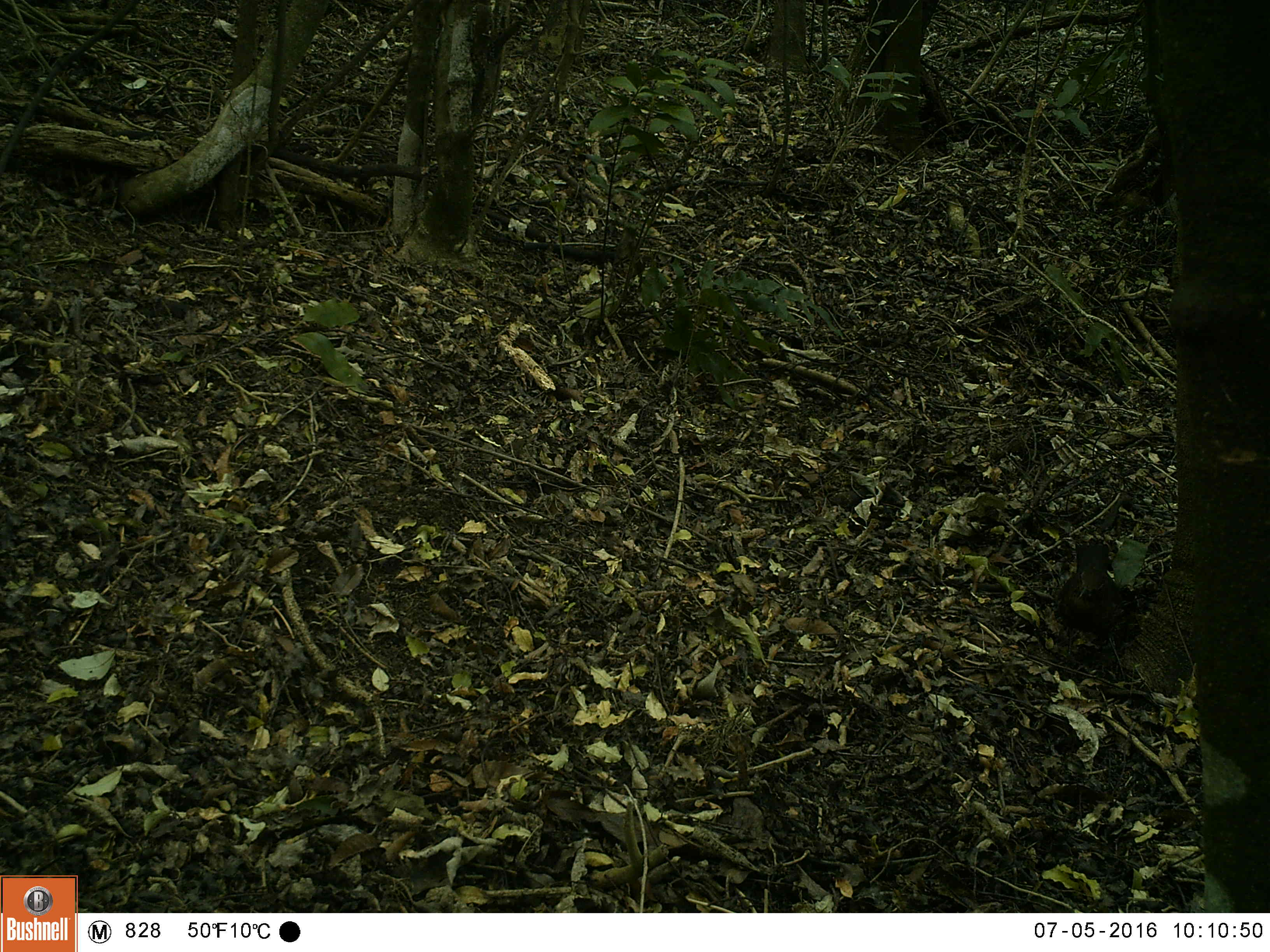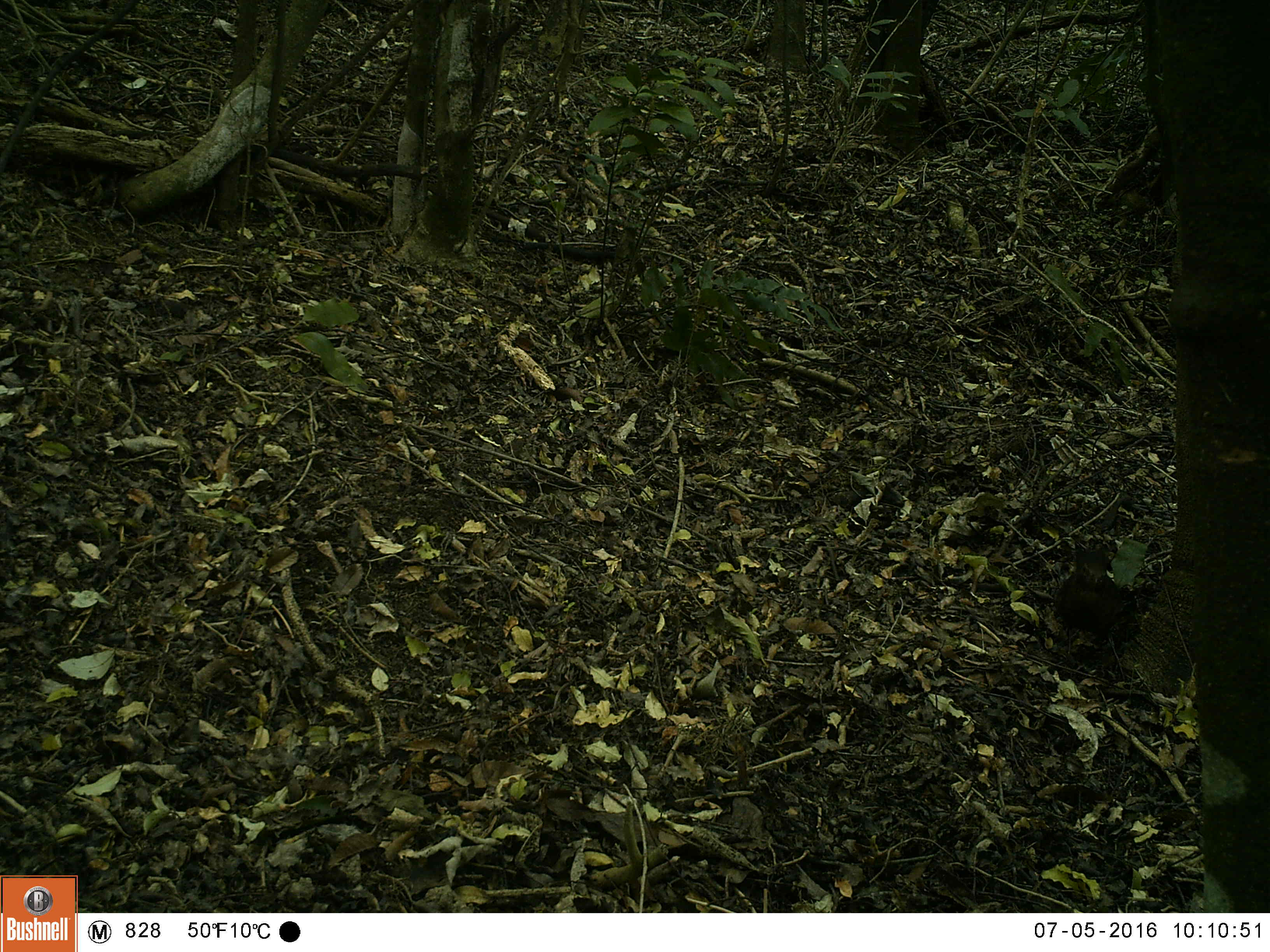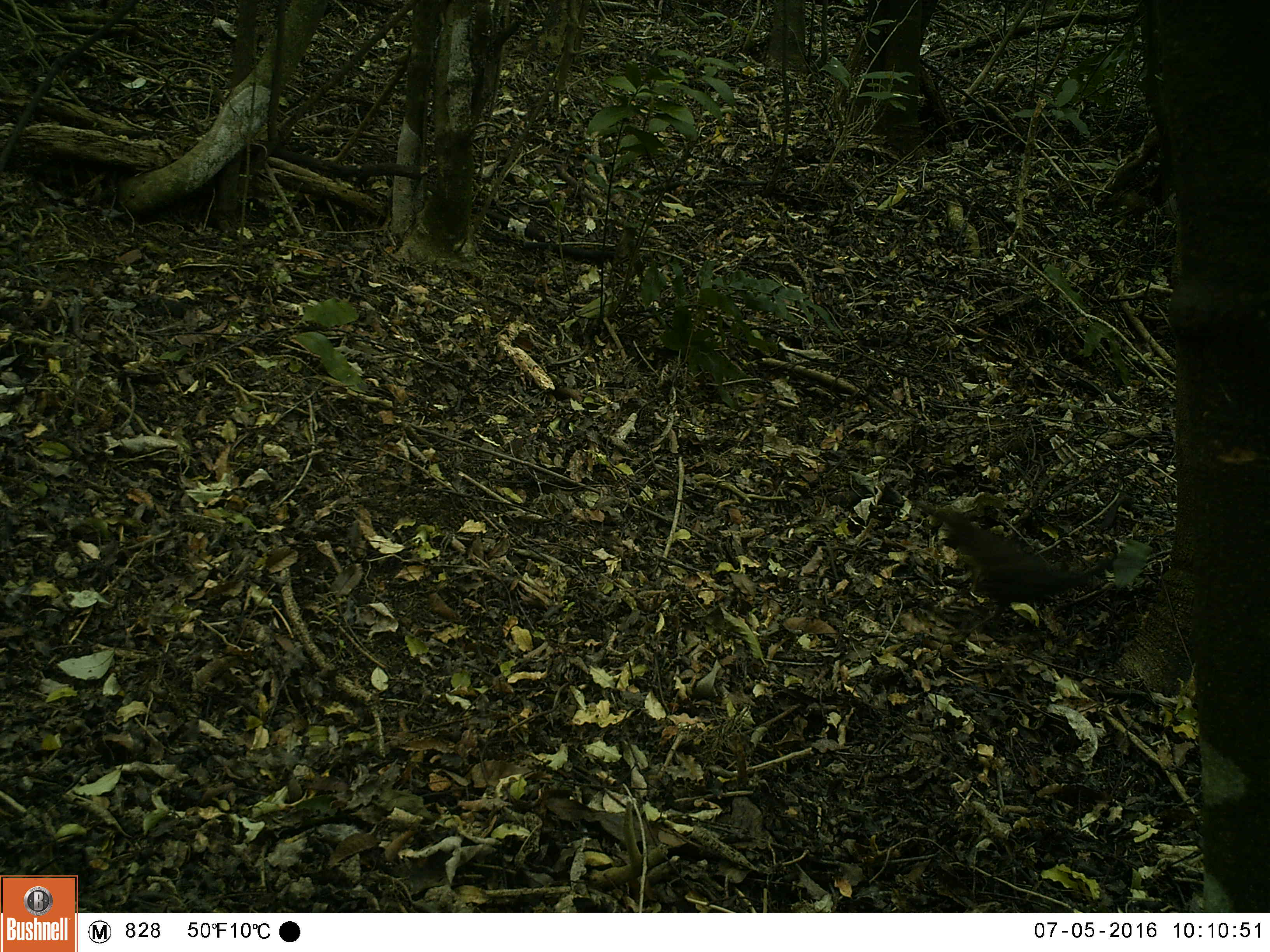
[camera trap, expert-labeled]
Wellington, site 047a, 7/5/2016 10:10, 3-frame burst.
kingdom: Animalia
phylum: Chordata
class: Aves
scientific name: Aves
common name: bird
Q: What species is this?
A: Bird (Aves).